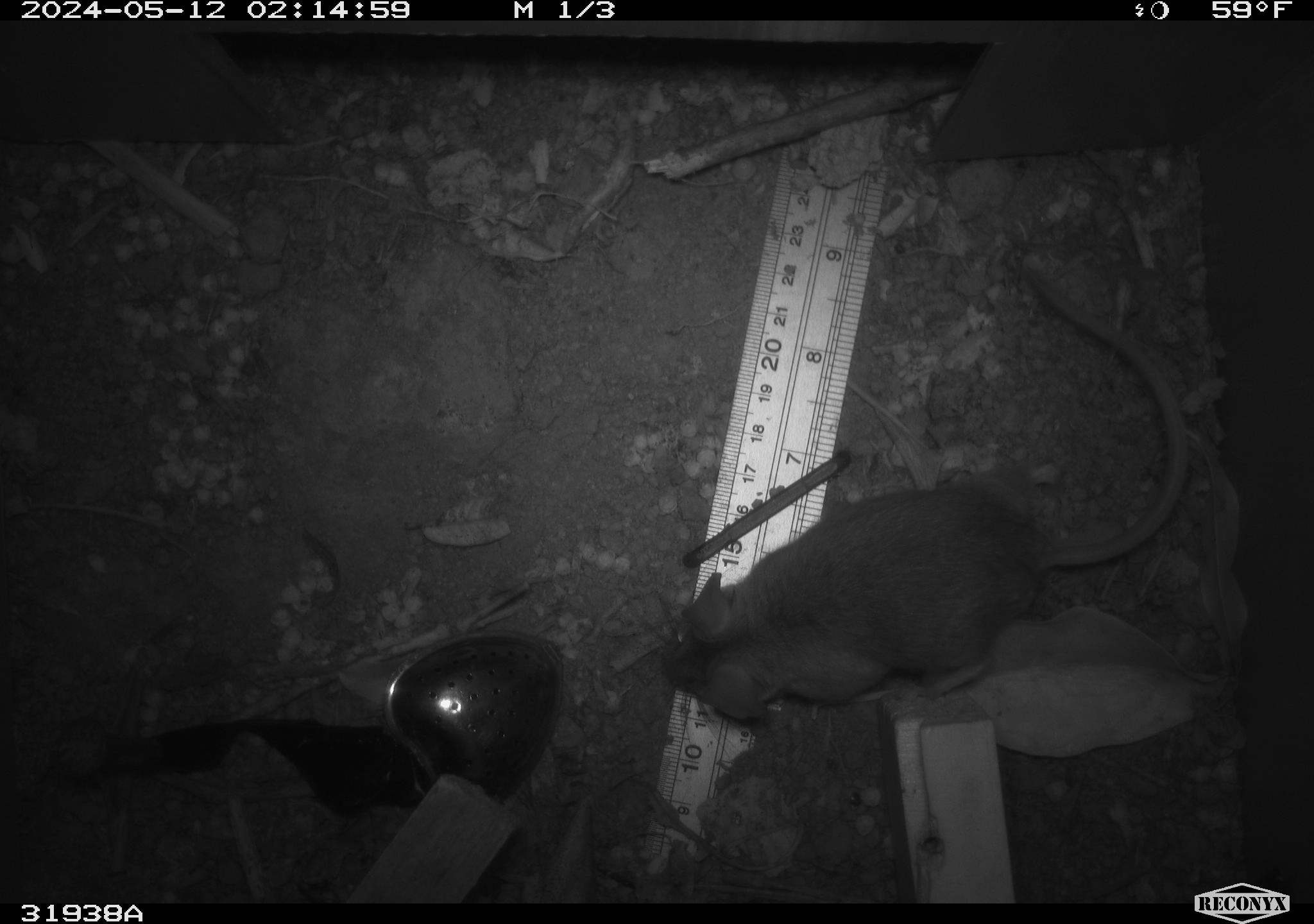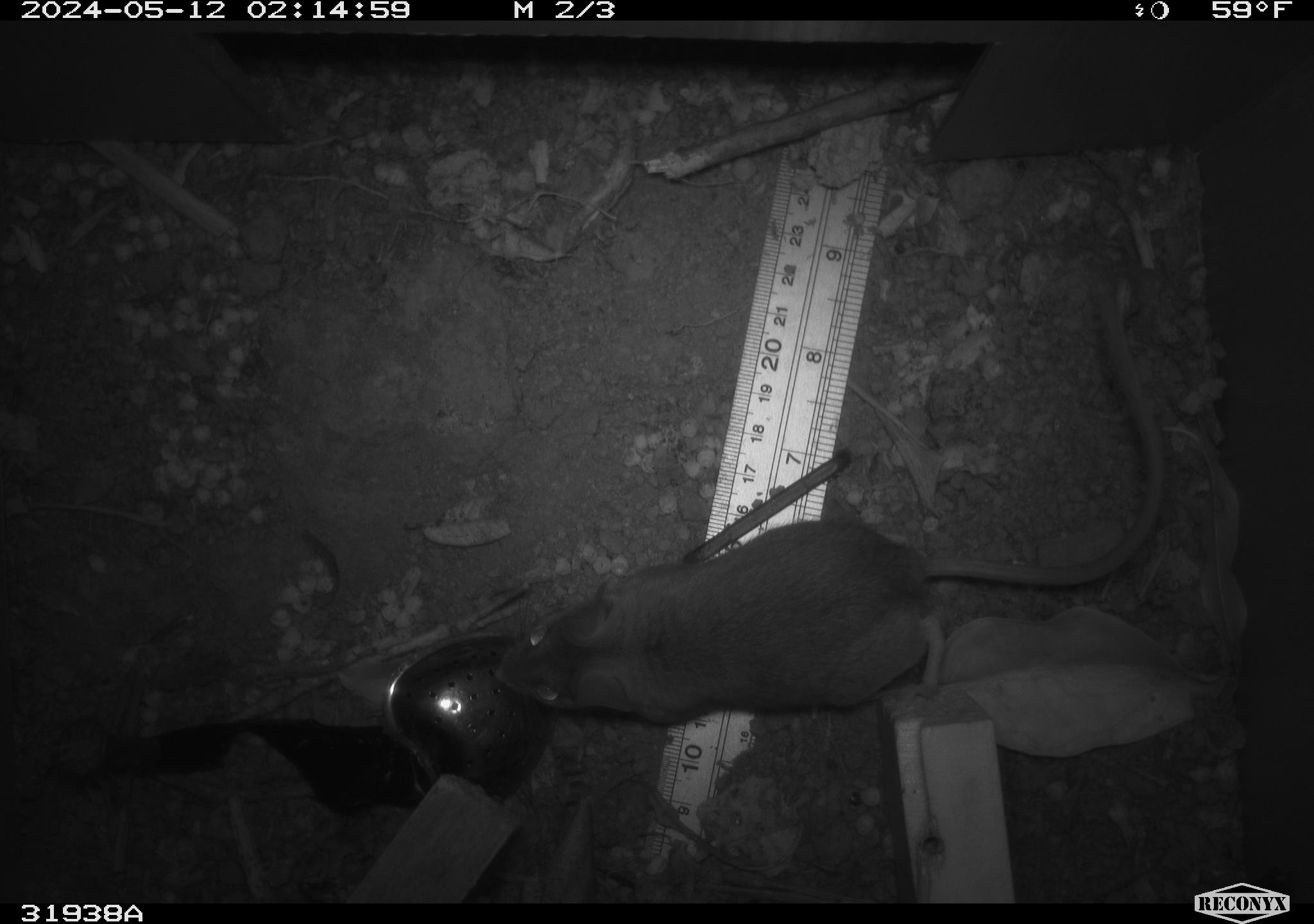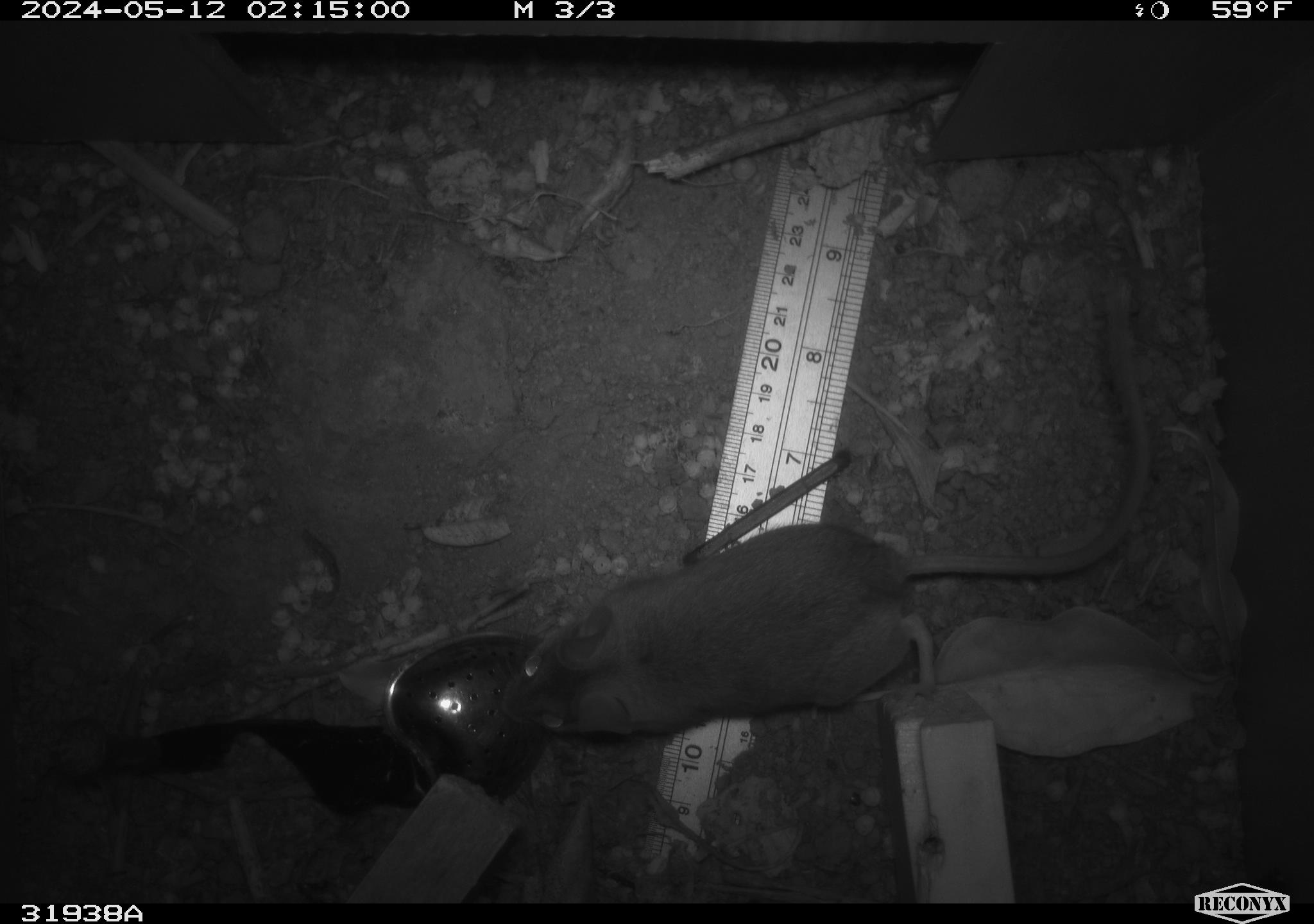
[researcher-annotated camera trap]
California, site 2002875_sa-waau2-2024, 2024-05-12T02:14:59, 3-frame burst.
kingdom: Animalia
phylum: Chordata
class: Mammalia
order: Rodentia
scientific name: Rodentia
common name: rodent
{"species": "rodent (Rodentia)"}